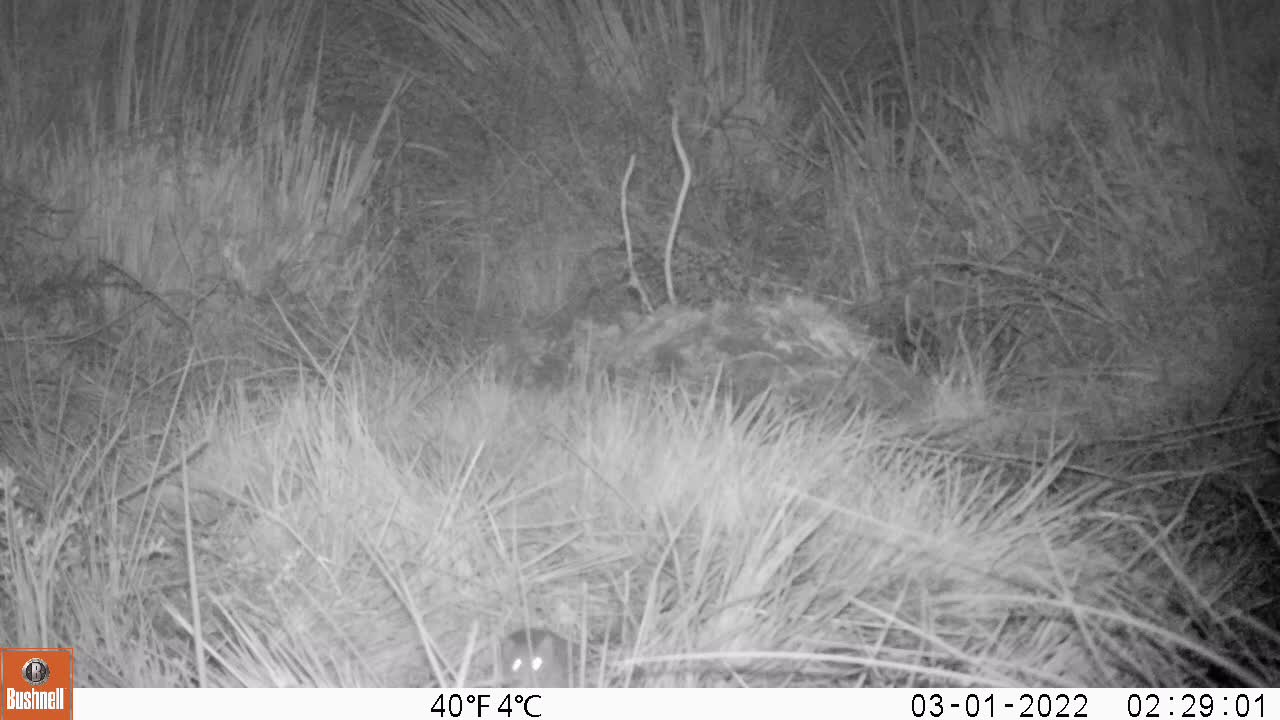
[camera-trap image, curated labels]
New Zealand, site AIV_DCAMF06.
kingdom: Animalia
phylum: Chordata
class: Mammalia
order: Rodentia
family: Muridae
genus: Mus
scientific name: Mus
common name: mouse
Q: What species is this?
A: Mouse (Mus).